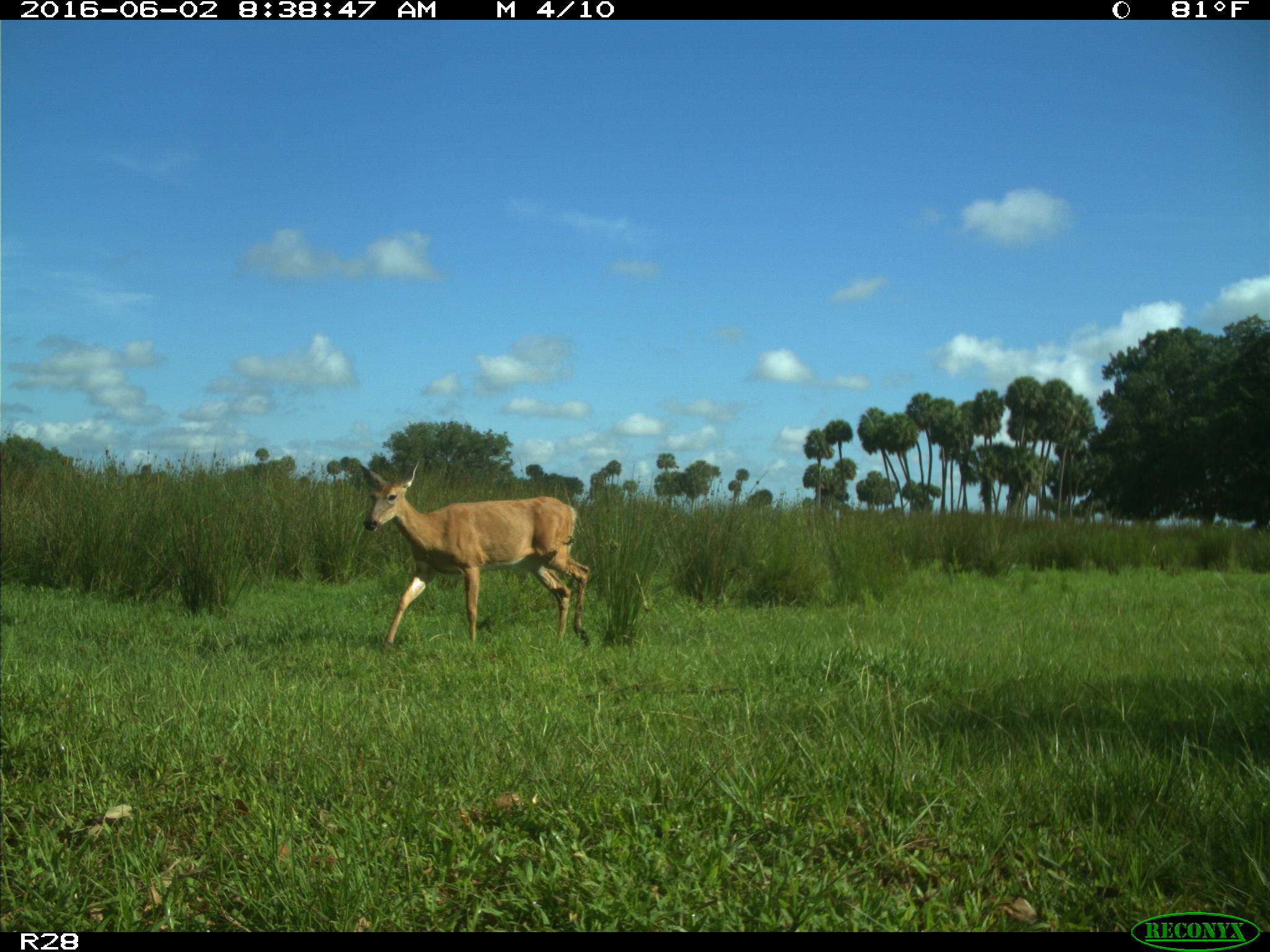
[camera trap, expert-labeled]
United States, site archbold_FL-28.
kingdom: Animalia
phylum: Chordata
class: Mammalia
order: Artiodactyla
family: Cervidae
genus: Odocoileus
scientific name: Odocoileus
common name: deer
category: unidentified deer